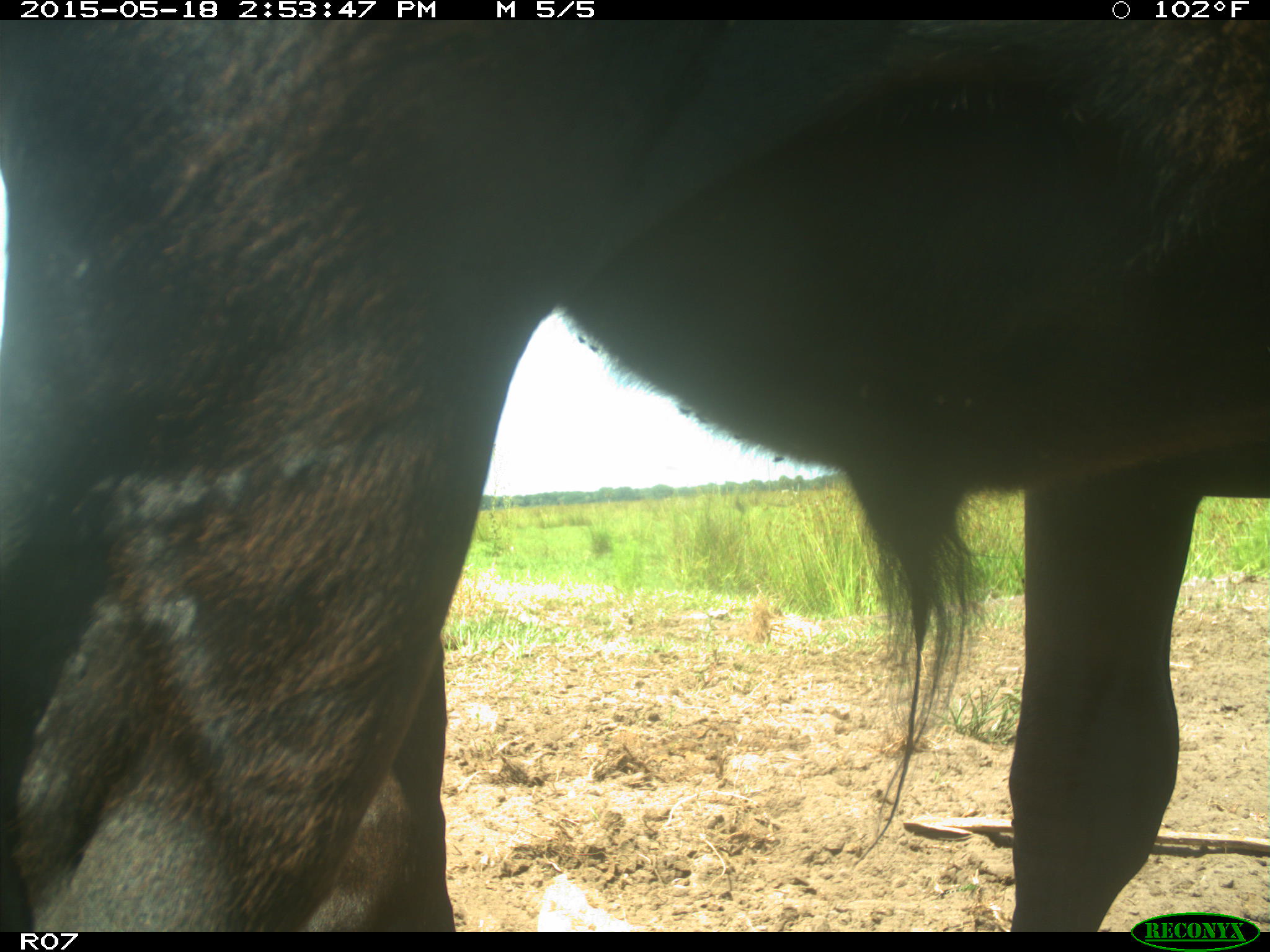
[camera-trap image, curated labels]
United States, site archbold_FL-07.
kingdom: Animalia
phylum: Chordata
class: Mammalia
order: Artiodactyla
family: Bovidae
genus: Bos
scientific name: Bos taurus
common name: domestic cow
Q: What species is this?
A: Bos taurus (domestic cow).